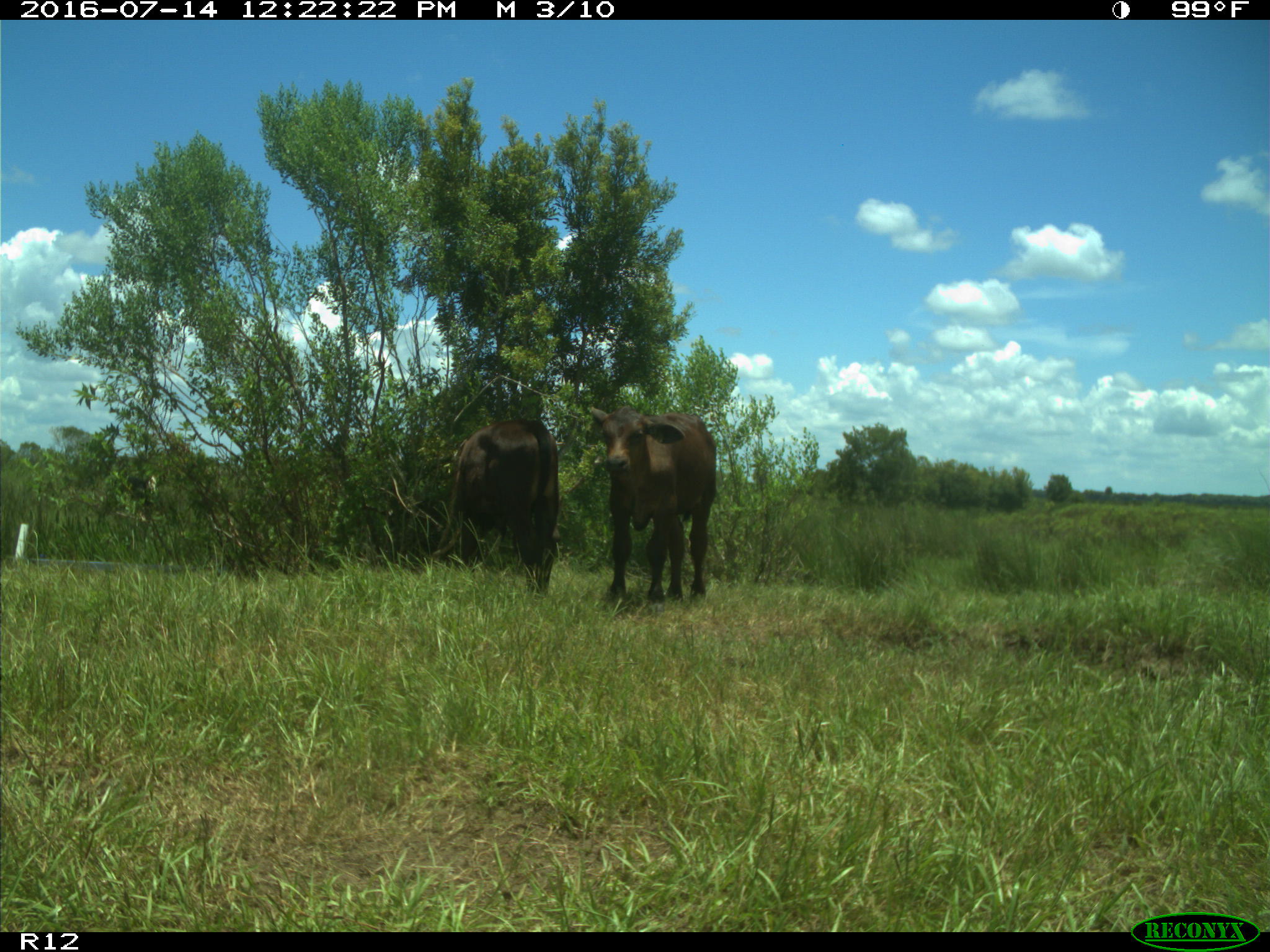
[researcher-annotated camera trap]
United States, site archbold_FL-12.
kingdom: Animalia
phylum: Chordata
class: Mammalia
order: Artiodactyla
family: Bovidae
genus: Bos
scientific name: Bos taurus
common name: domestic cow